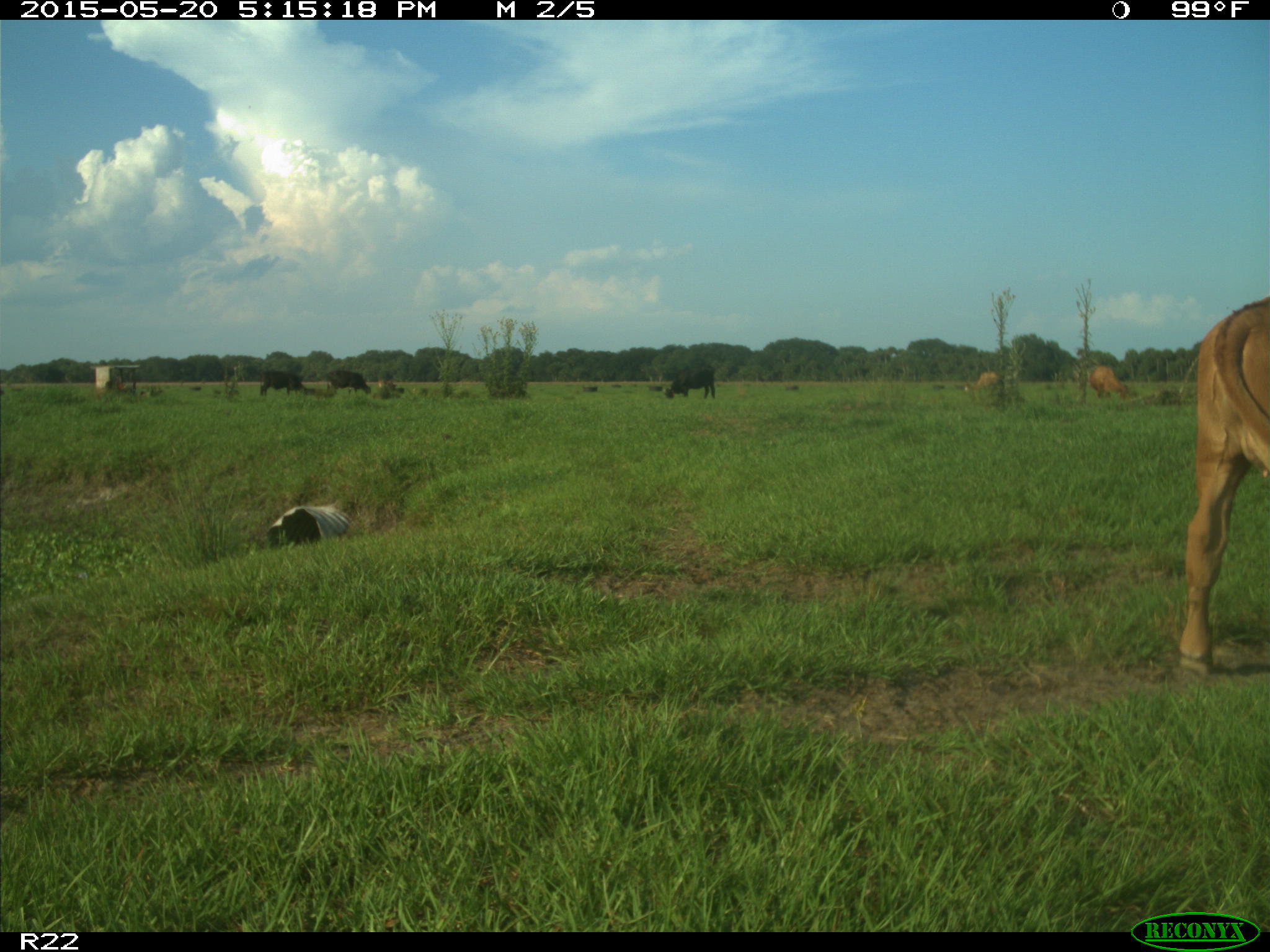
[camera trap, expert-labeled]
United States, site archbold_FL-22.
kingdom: Animalia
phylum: Chordata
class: Mammalia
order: Artiodactyla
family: Bovidae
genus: Bos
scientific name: Bos taurus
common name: domestic cow